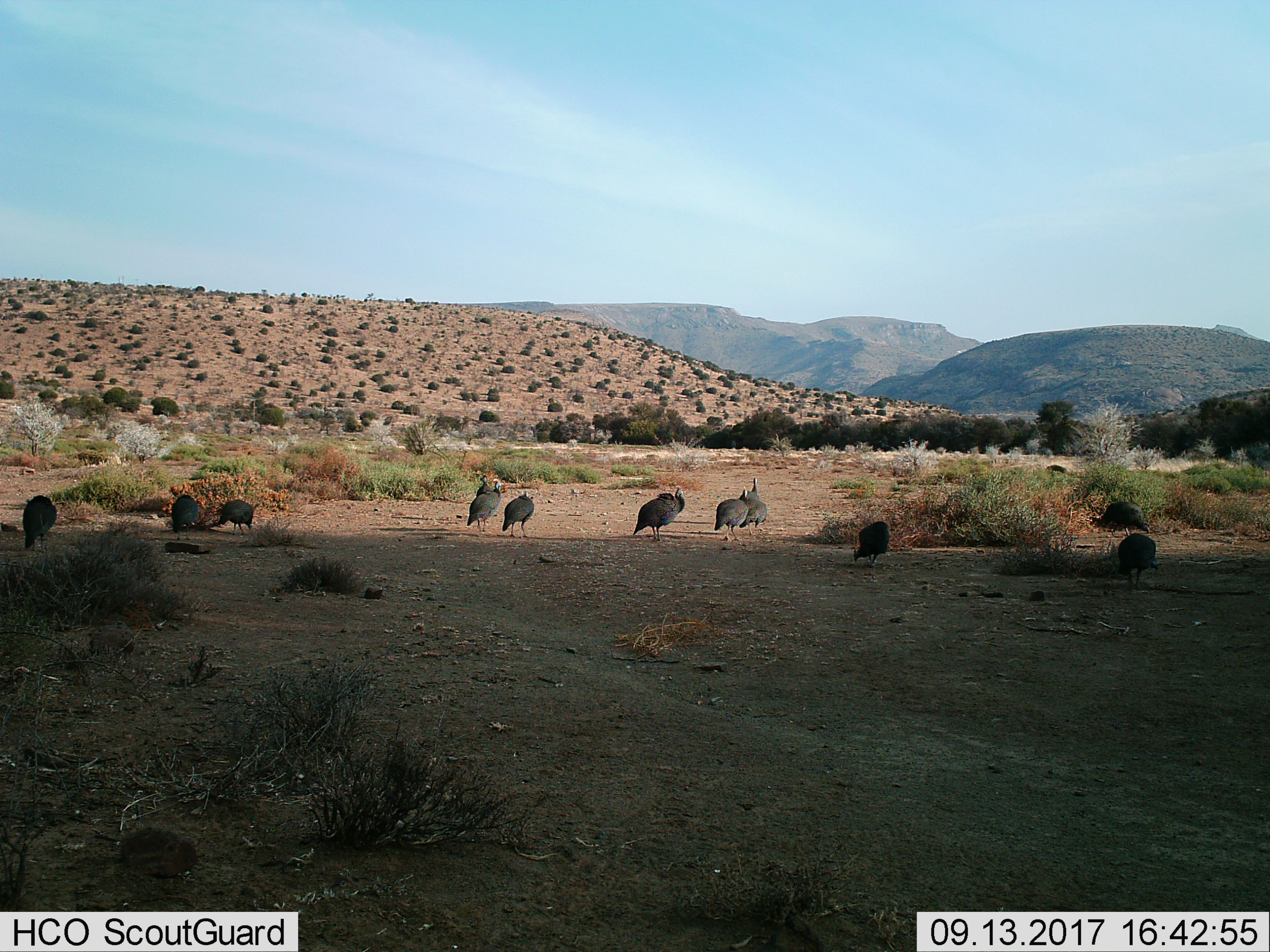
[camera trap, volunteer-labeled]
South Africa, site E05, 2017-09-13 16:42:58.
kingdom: Animalia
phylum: Chordata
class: Aves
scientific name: Aves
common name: bird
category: birdother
Birdother (bird) (Aves), count 11-50. Behavior (volunteer vote fractions): standing 56%, resting 0%, moving 89%, interacting 11%. Young present (vote fraction): 11%. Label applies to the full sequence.